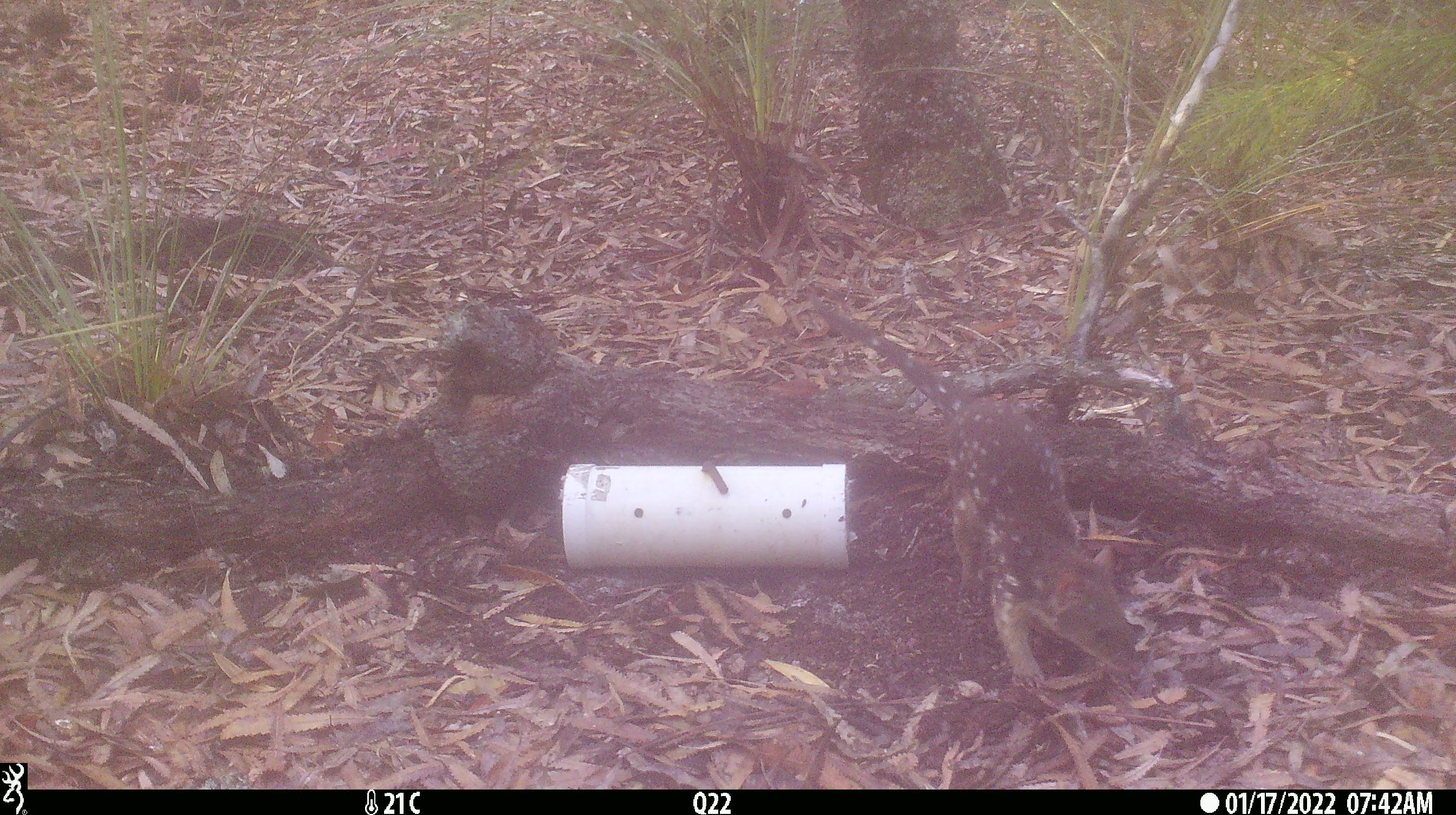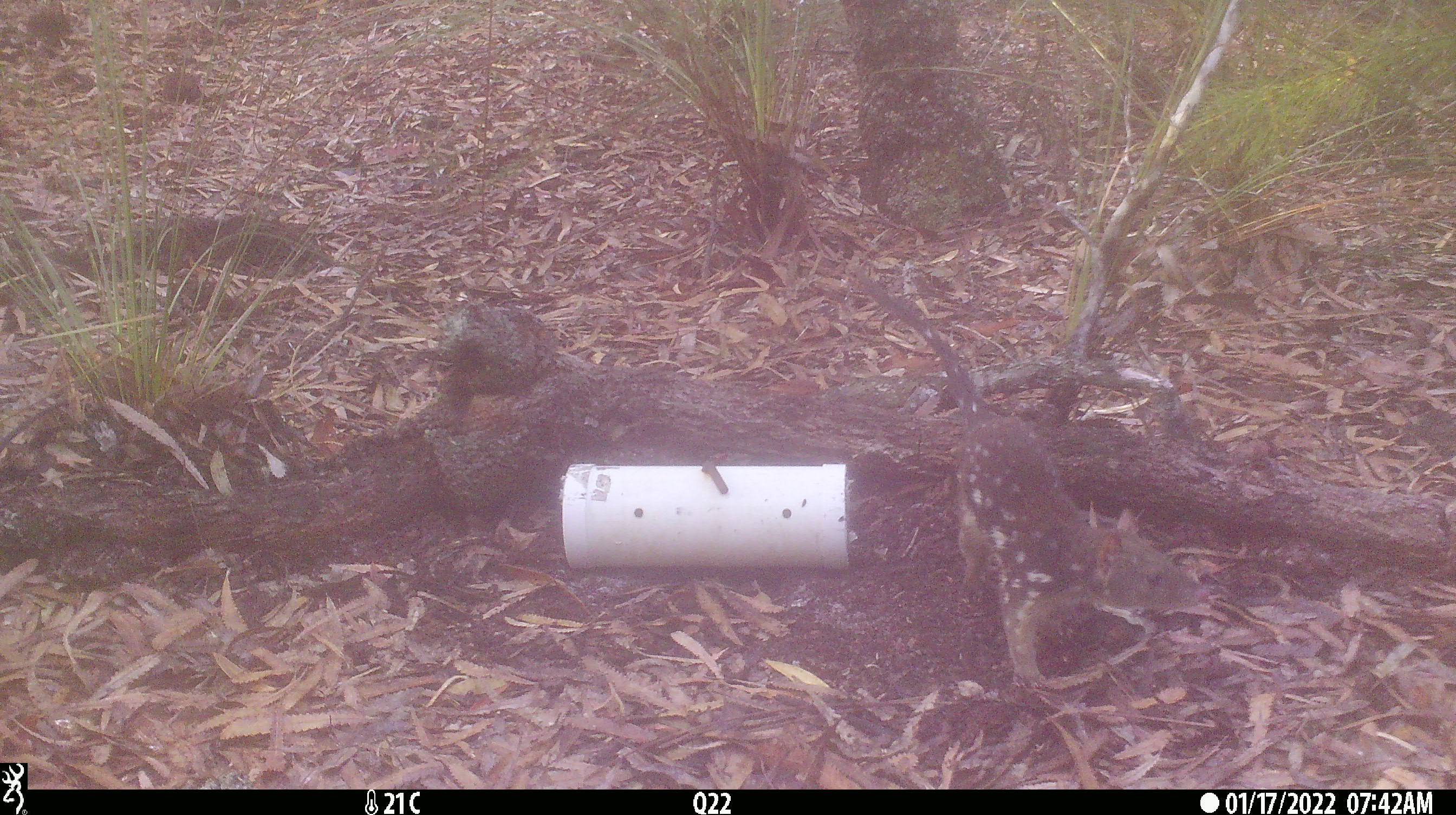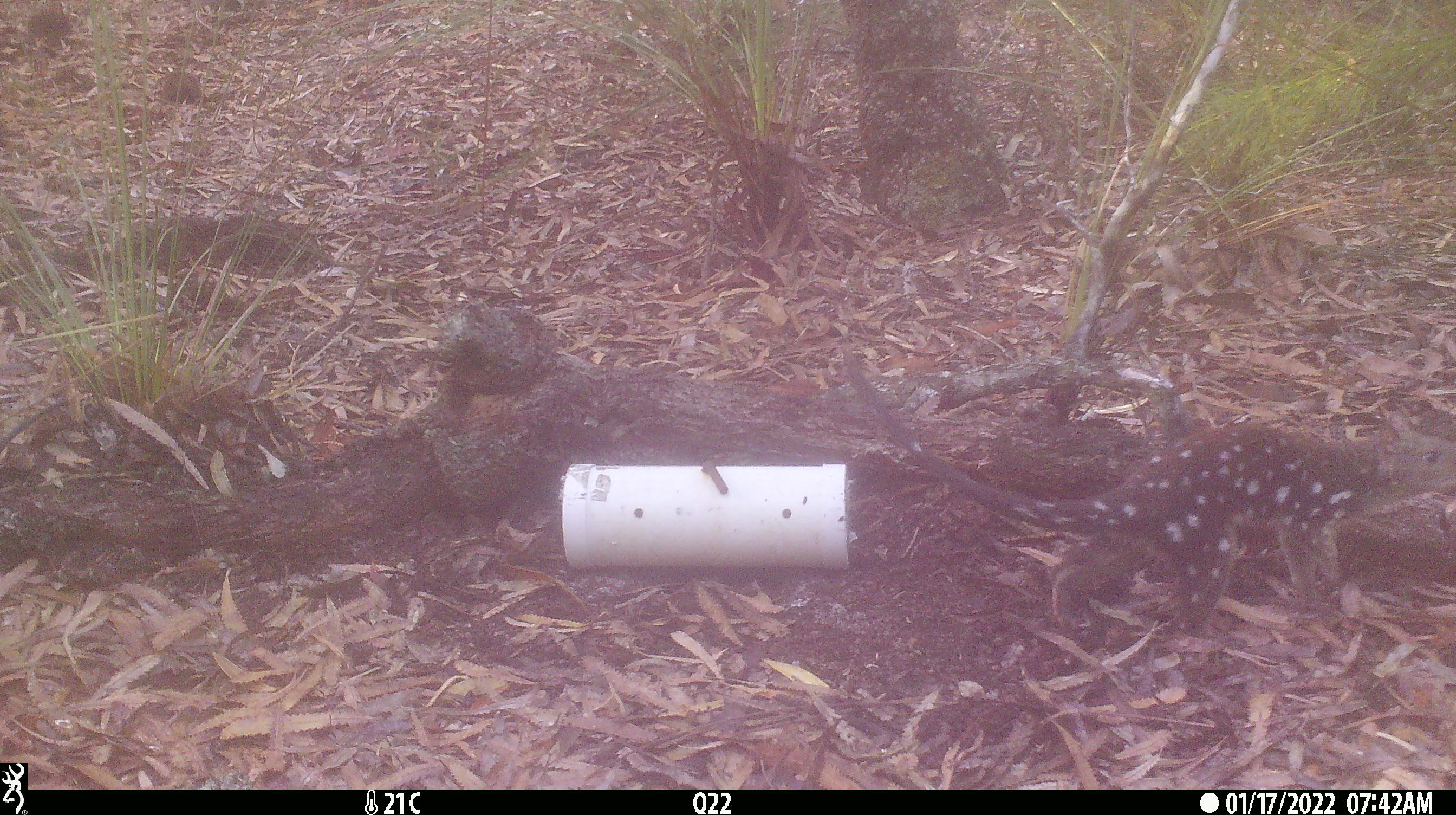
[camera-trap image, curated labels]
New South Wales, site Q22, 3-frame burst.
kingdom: Animalia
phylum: Chordata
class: Mammalia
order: Dasyuromorphia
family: Dasyuridae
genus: Dasyurus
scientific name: Dasyurus maculatus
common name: spotted-tailed quoll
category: quoll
Quoll (spotted-tailed quoll) (Dasyurus maculatus).